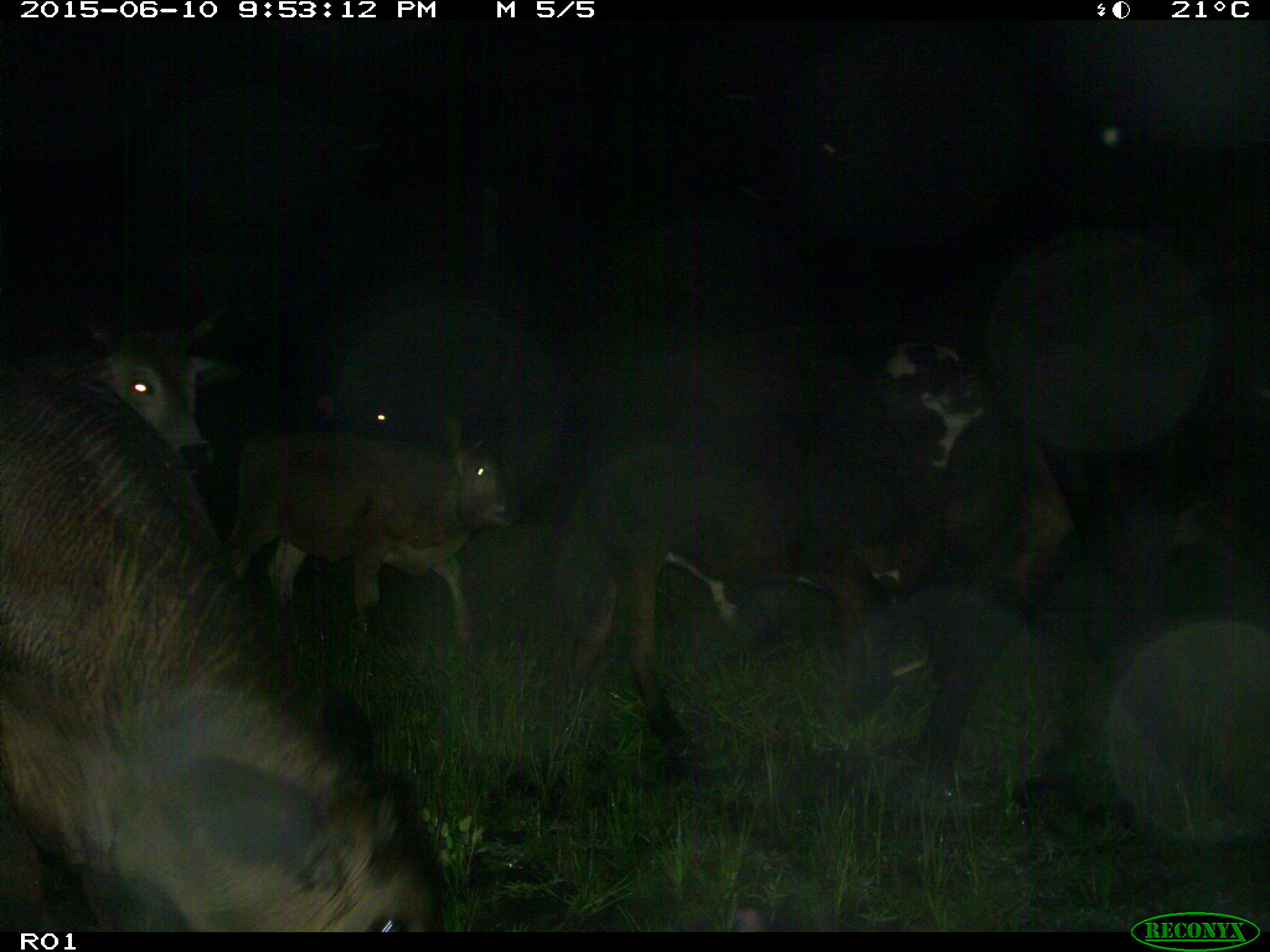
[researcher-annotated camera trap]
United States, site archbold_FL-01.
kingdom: Animalia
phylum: Chordata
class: Mammalia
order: Artiodactyla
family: Bovidae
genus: Bos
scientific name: Bos taurus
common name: domestic cow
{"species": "Bos taurus (domestic cow)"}